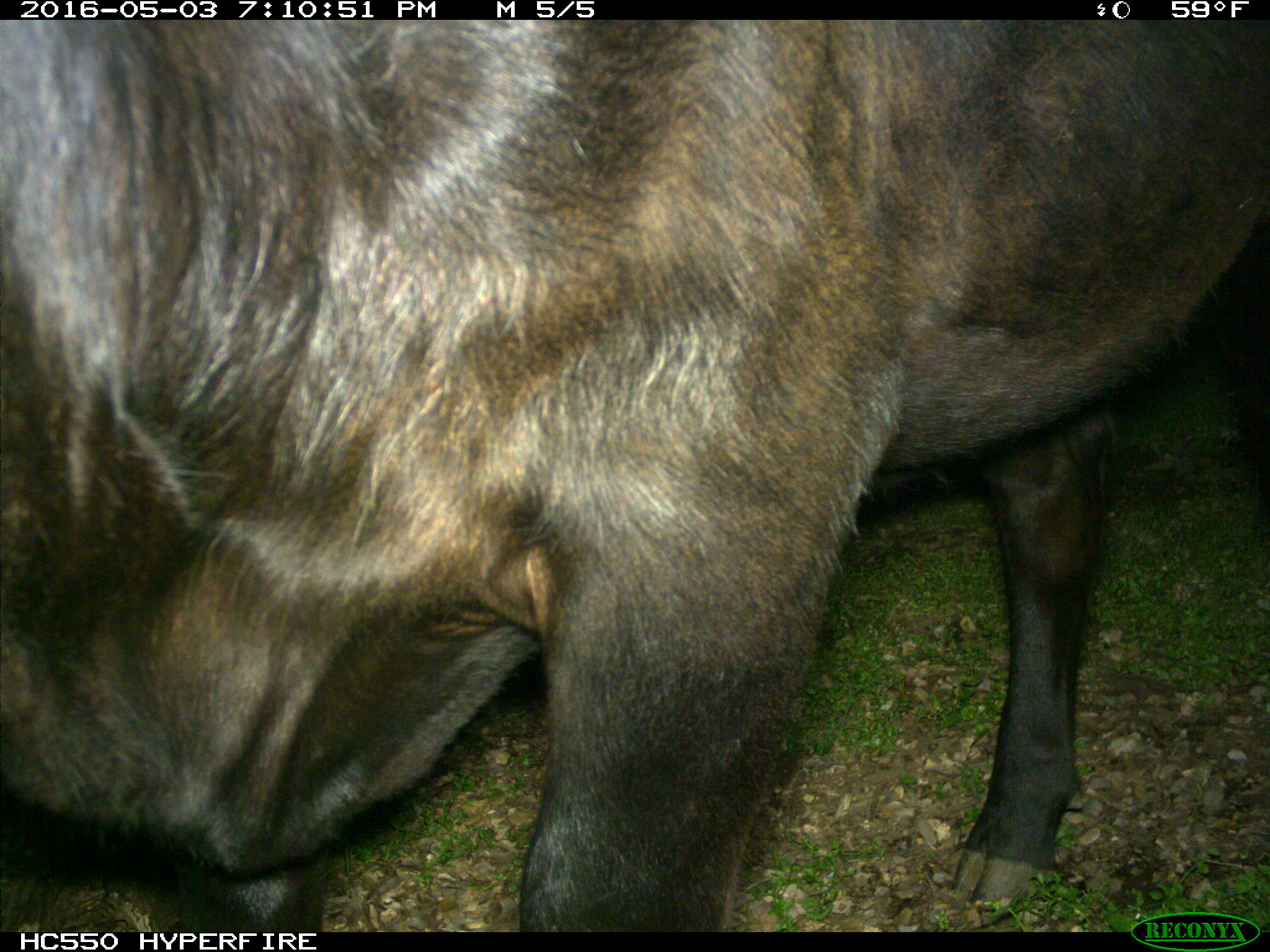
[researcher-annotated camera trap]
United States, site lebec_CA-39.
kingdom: Animalia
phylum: Chordata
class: Mammalia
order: Artiodactyla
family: Bovidae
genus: Bos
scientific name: Bos taurus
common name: domestic cow